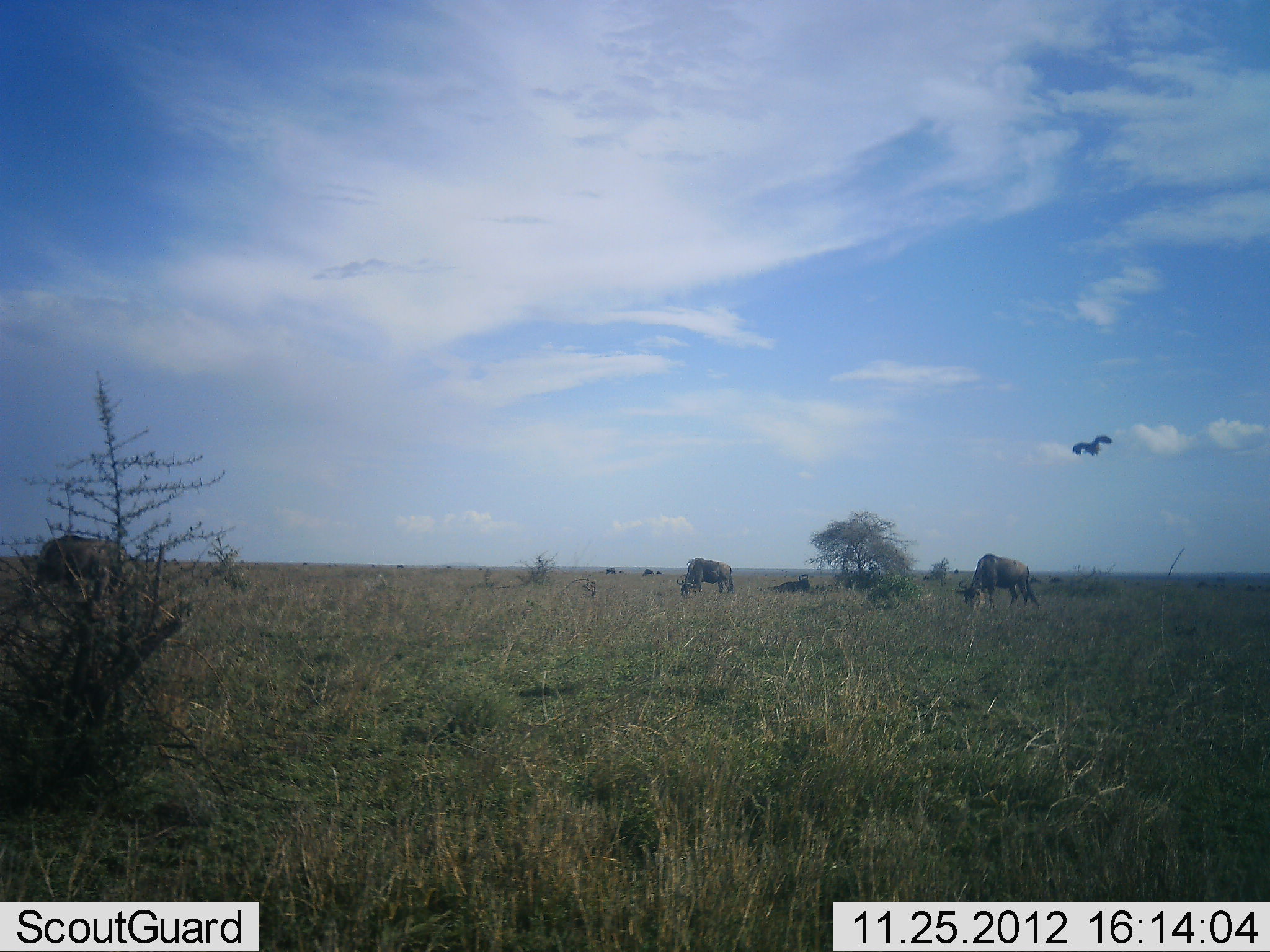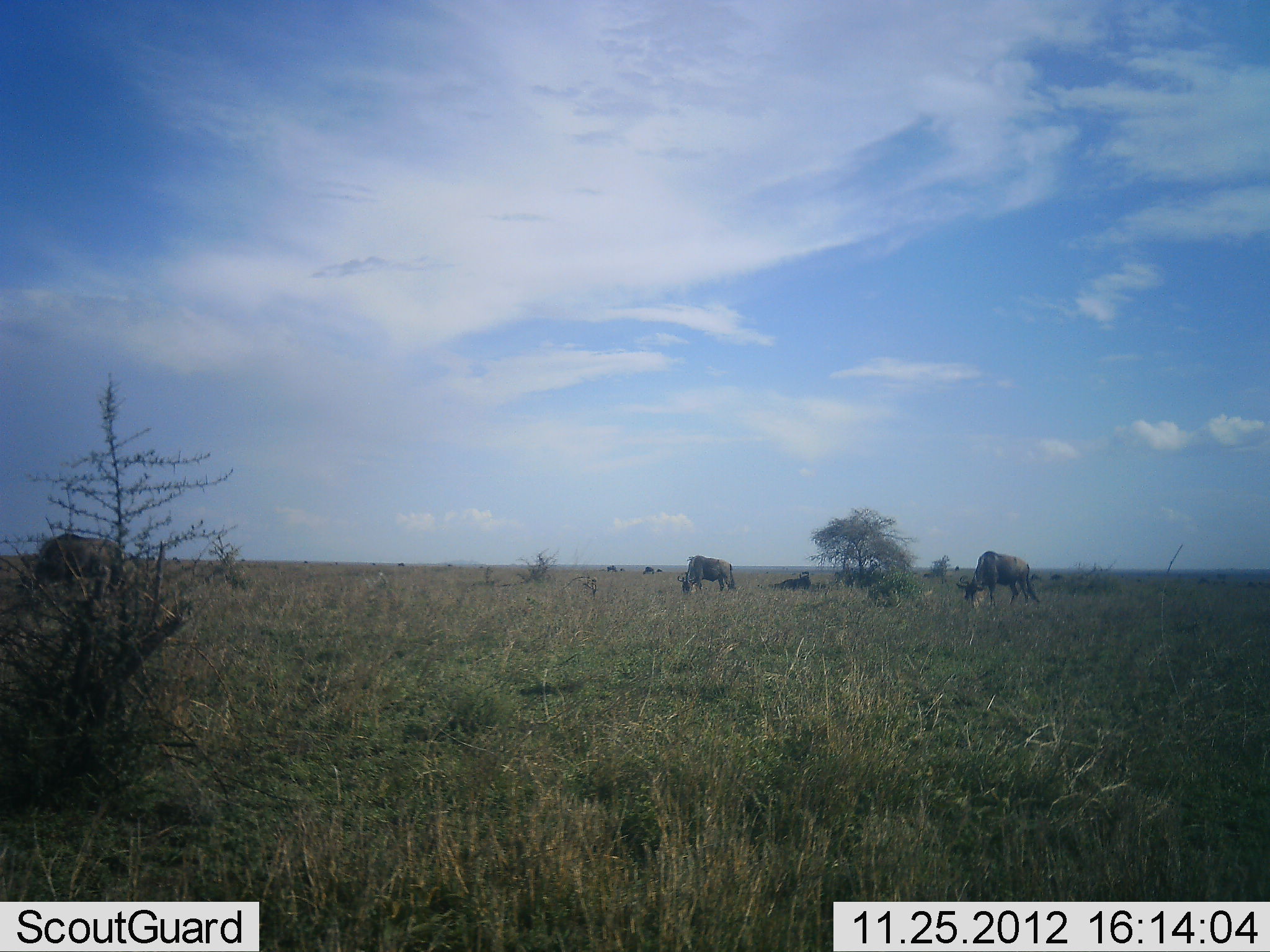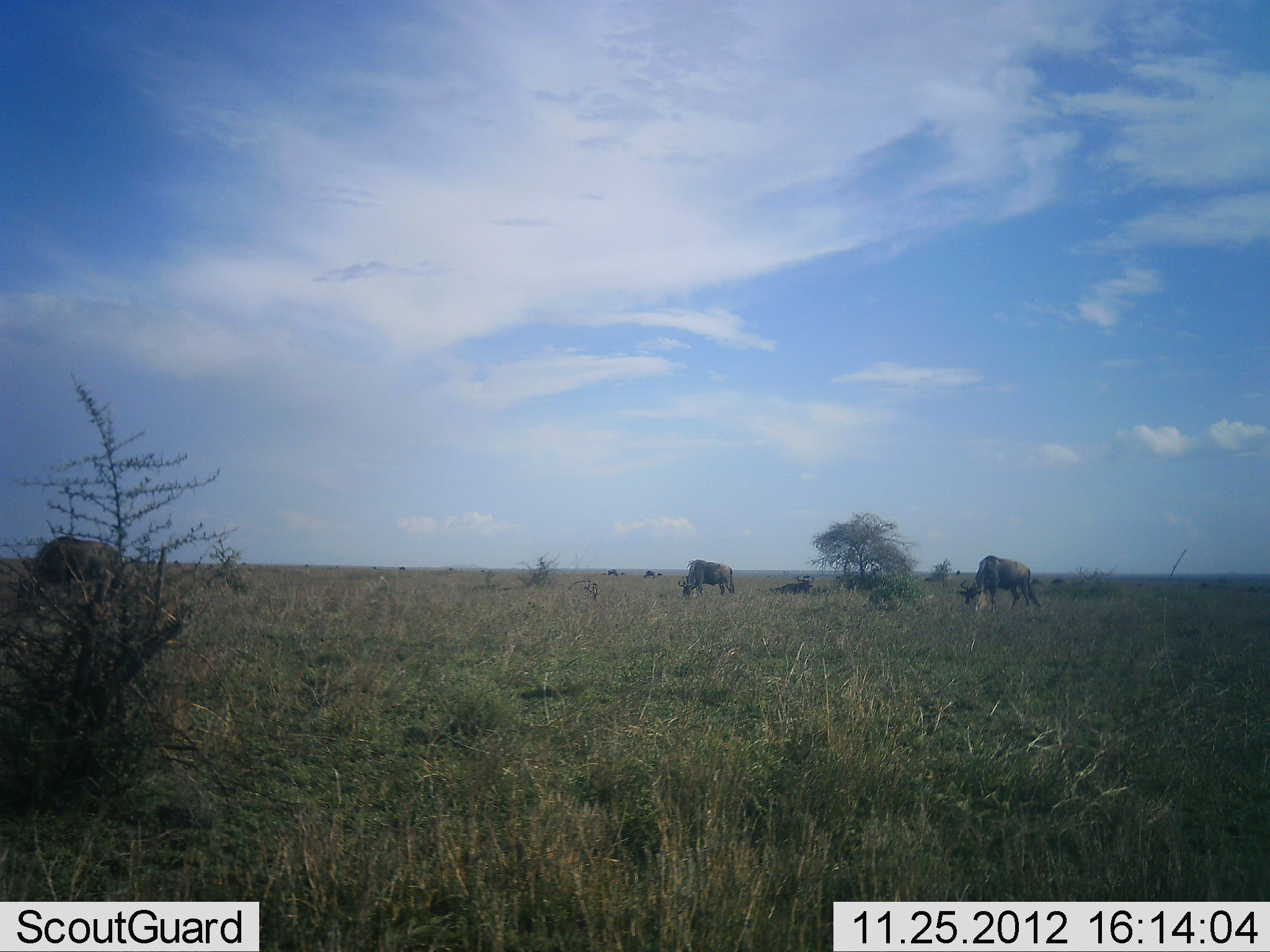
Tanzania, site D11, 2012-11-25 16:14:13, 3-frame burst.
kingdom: Animalia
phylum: Chordata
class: Aves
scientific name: Aves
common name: bird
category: otherbird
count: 1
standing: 0%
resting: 0%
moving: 100%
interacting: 0%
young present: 0%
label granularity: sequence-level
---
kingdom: Animalia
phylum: Chordata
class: Mammalia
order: Artiodactyla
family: Bovidae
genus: Connochaetes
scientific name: Connochaetes taurinus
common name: blue wildebeest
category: wildebeest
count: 4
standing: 12%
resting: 41%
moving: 0%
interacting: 0%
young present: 0%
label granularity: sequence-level